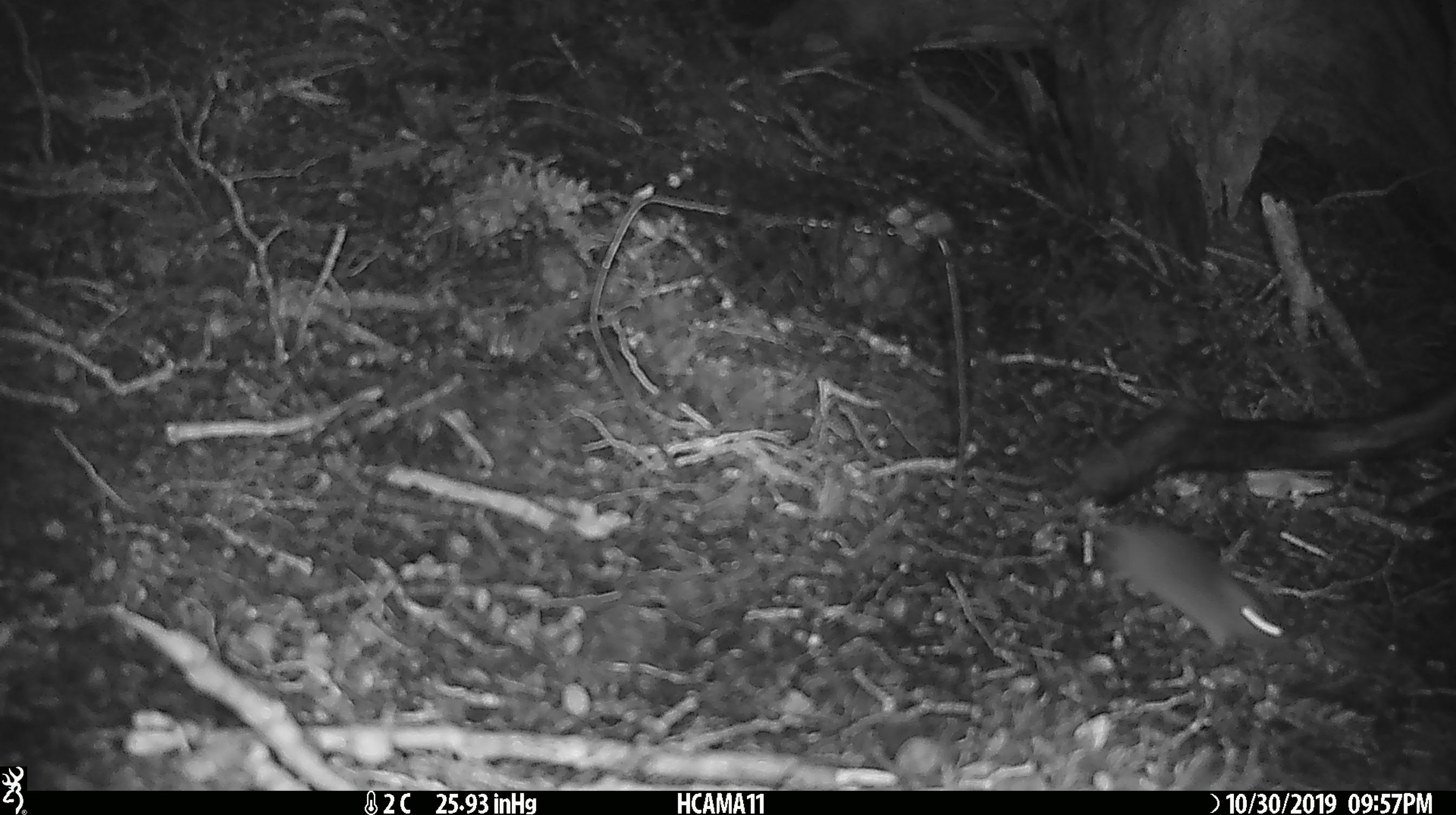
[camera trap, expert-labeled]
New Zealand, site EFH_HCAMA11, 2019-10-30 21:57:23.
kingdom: Animalia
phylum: Chordata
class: Mammalia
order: Rodentia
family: Muridae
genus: Mus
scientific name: Mus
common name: mouse